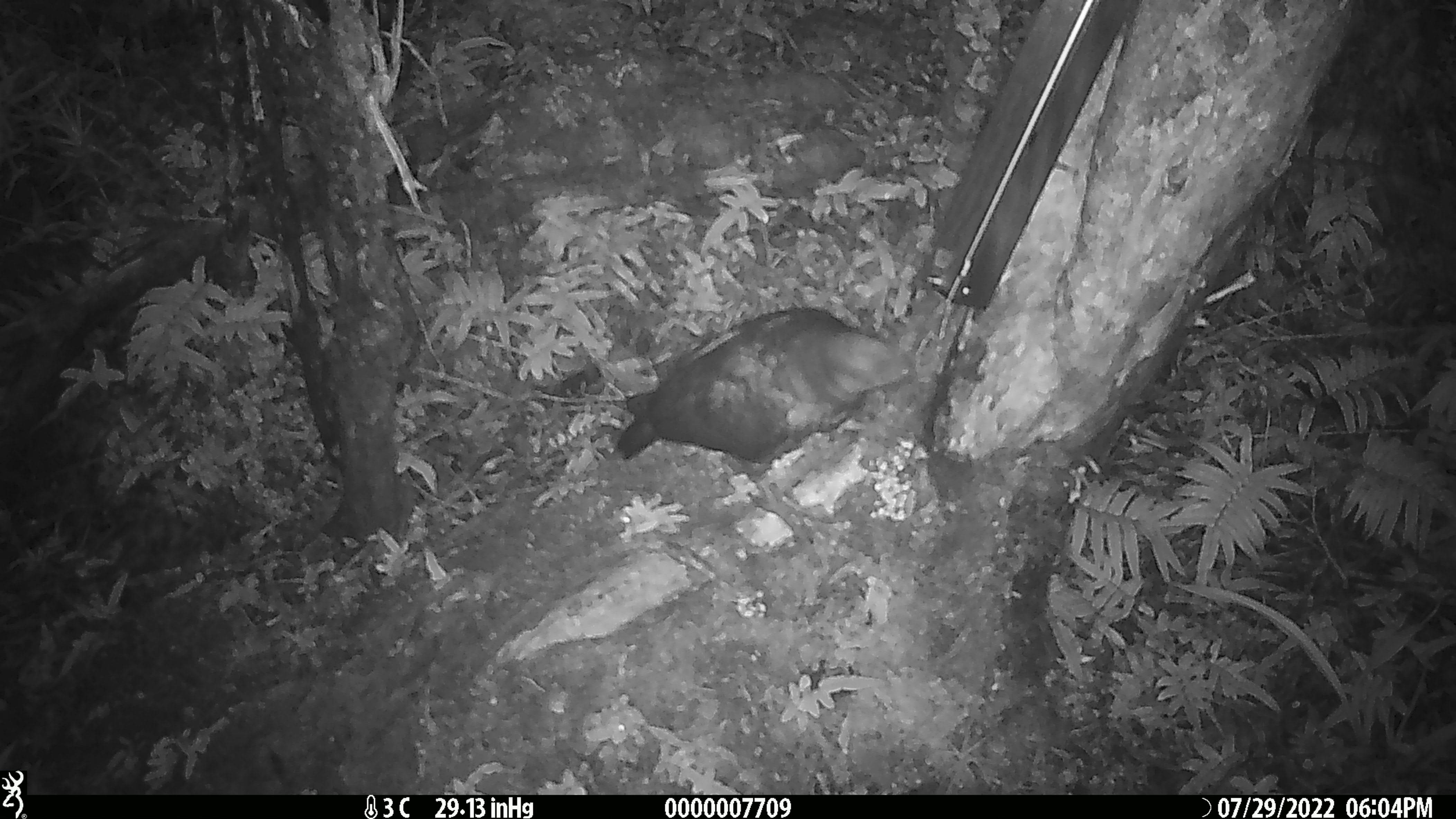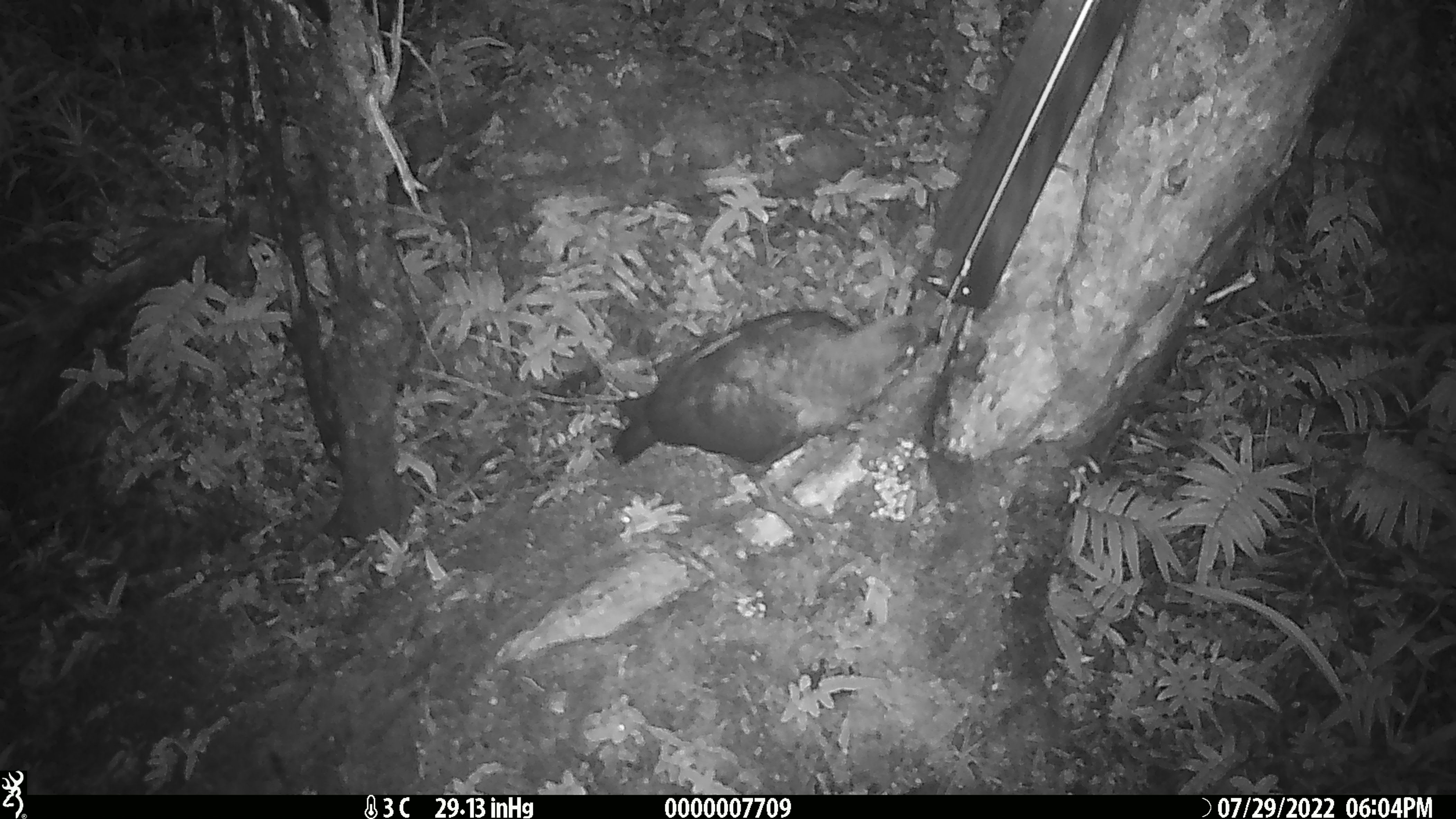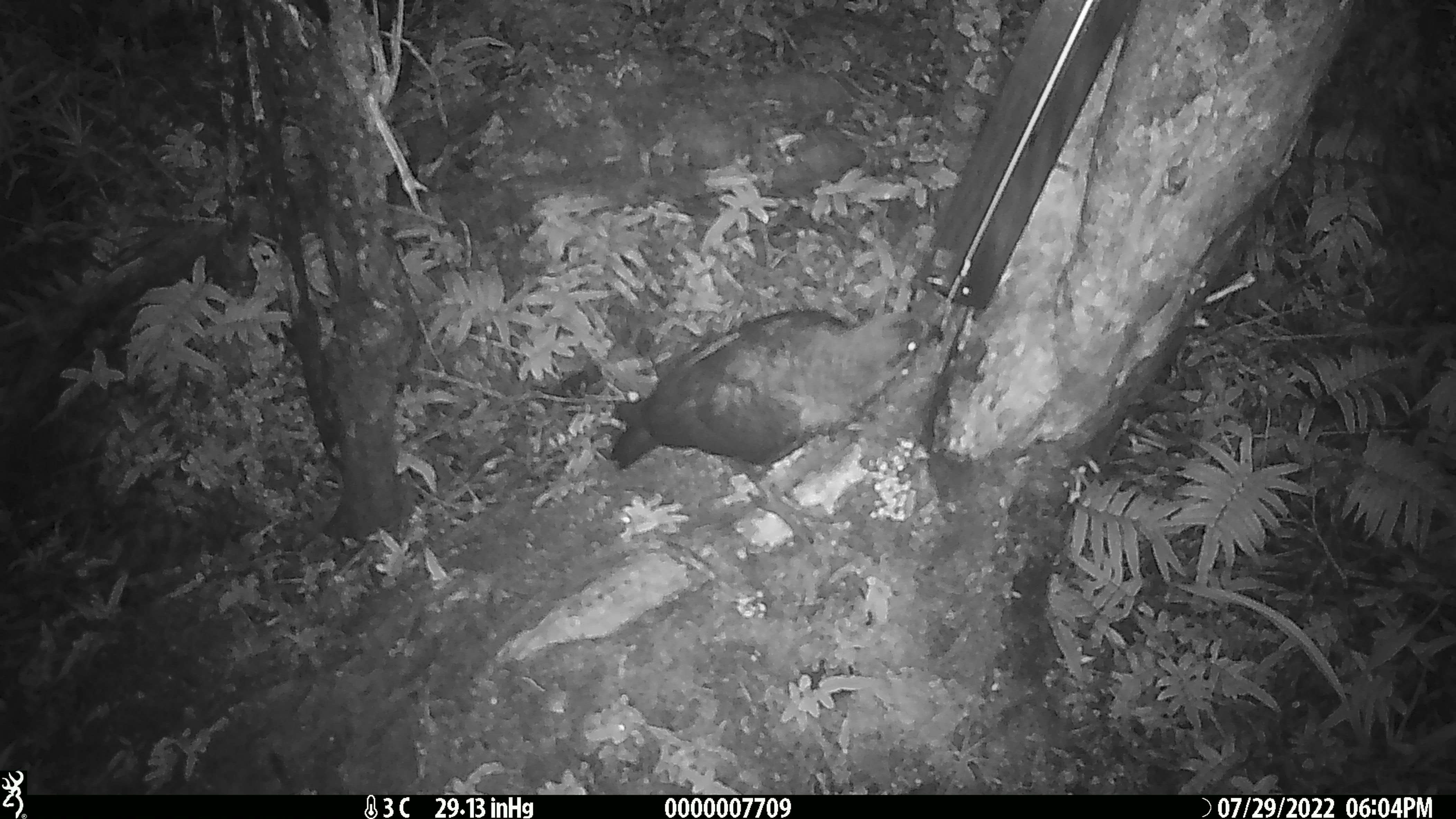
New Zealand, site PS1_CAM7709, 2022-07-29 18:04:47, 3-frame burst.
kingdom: Animalia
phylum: Chordata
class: Aves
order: Psittaciformes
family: Strigopidae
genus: Nestor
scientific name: Nestor notabilis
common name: kea